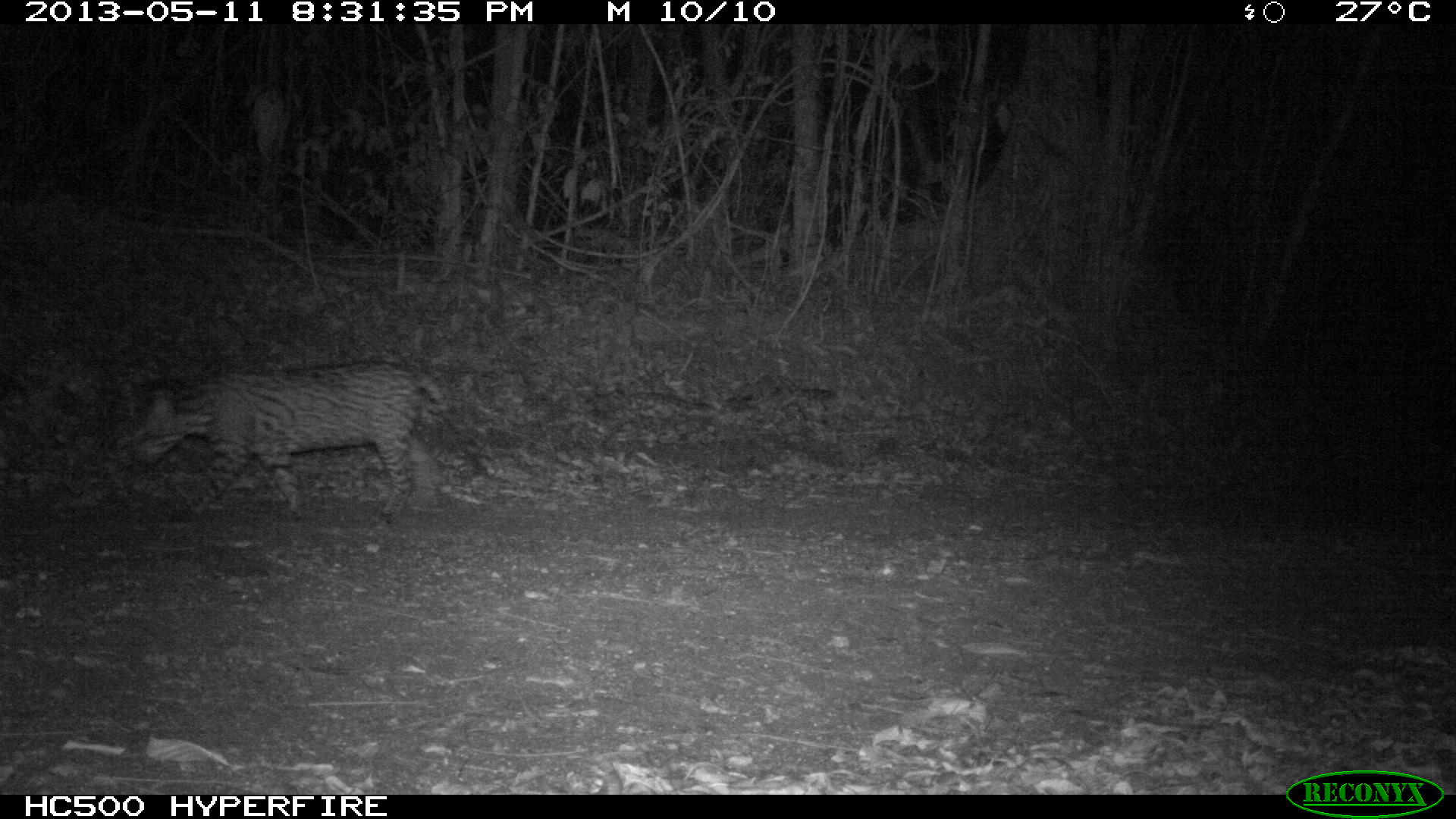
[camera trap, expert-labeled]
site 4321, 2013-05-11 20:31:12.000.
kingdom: Animalia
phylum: Chordata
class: Mammalia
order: Carnivora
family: Felidae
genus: Leopardus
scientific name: Leopardus pardalis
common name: ocelot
Leopardus pardalis (ocelot), count 1.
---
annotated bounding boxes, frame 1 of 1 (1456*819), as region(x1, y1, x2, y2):
leopardus pardalis: region(121, 356, 453, 524)